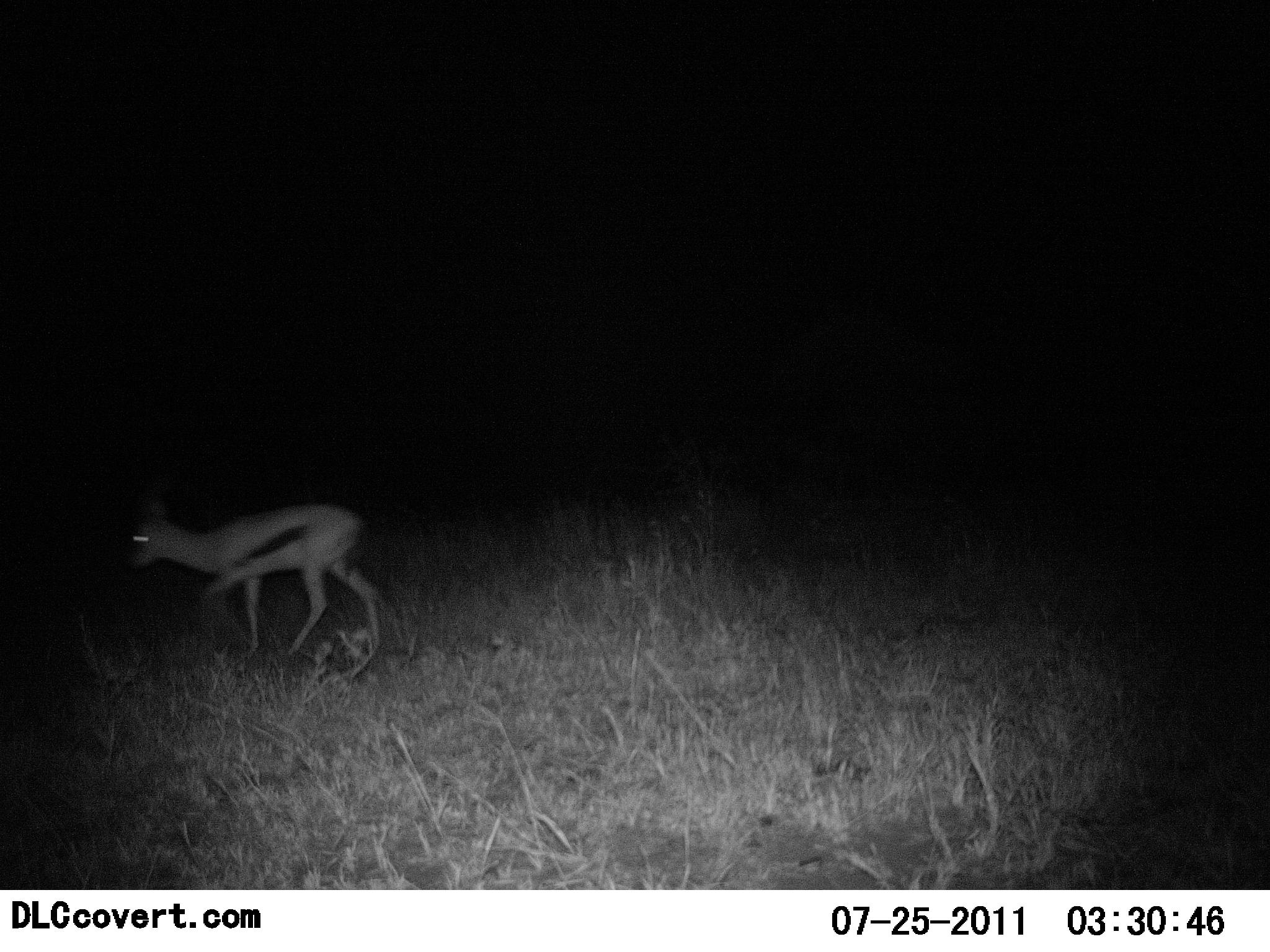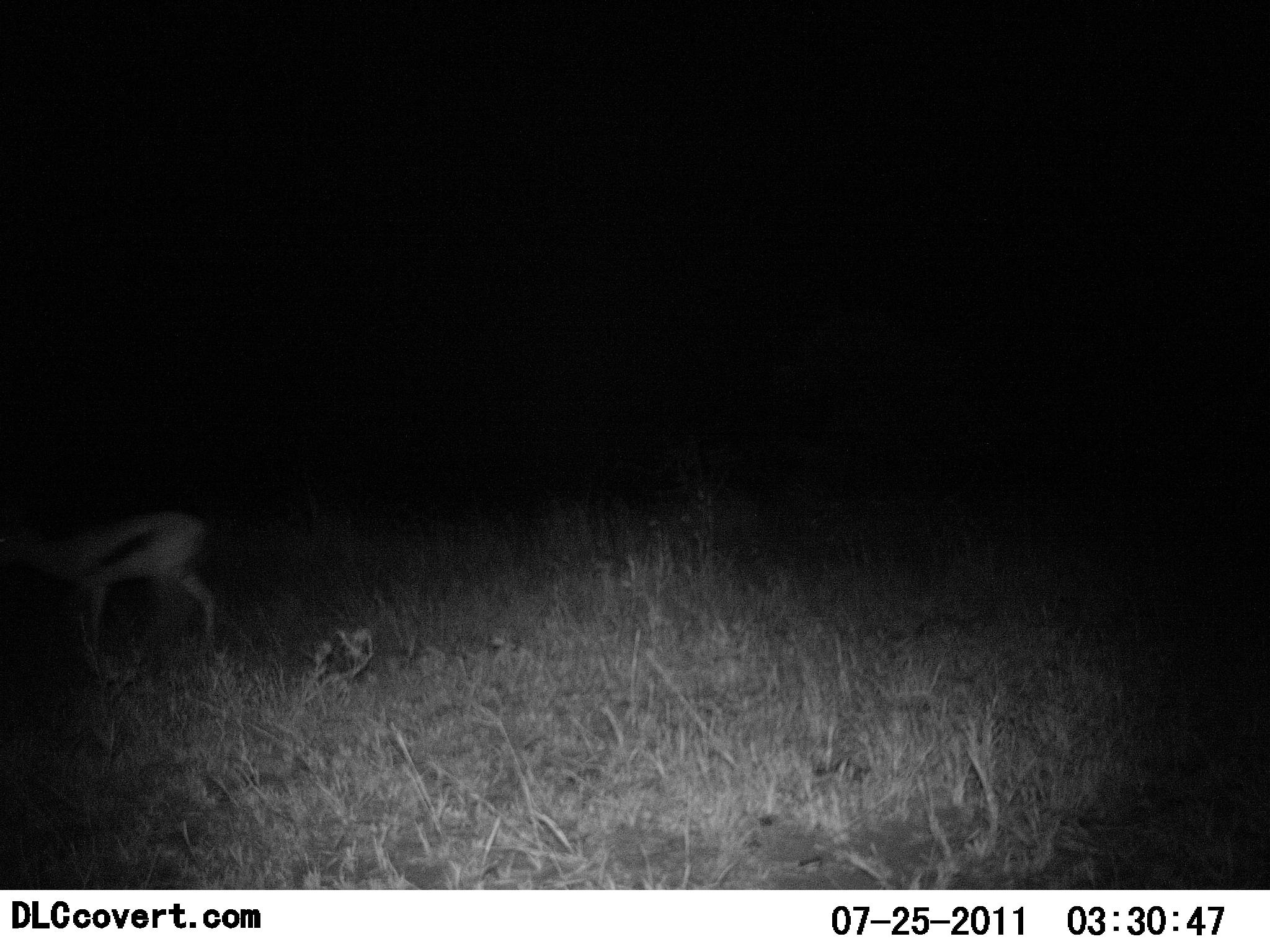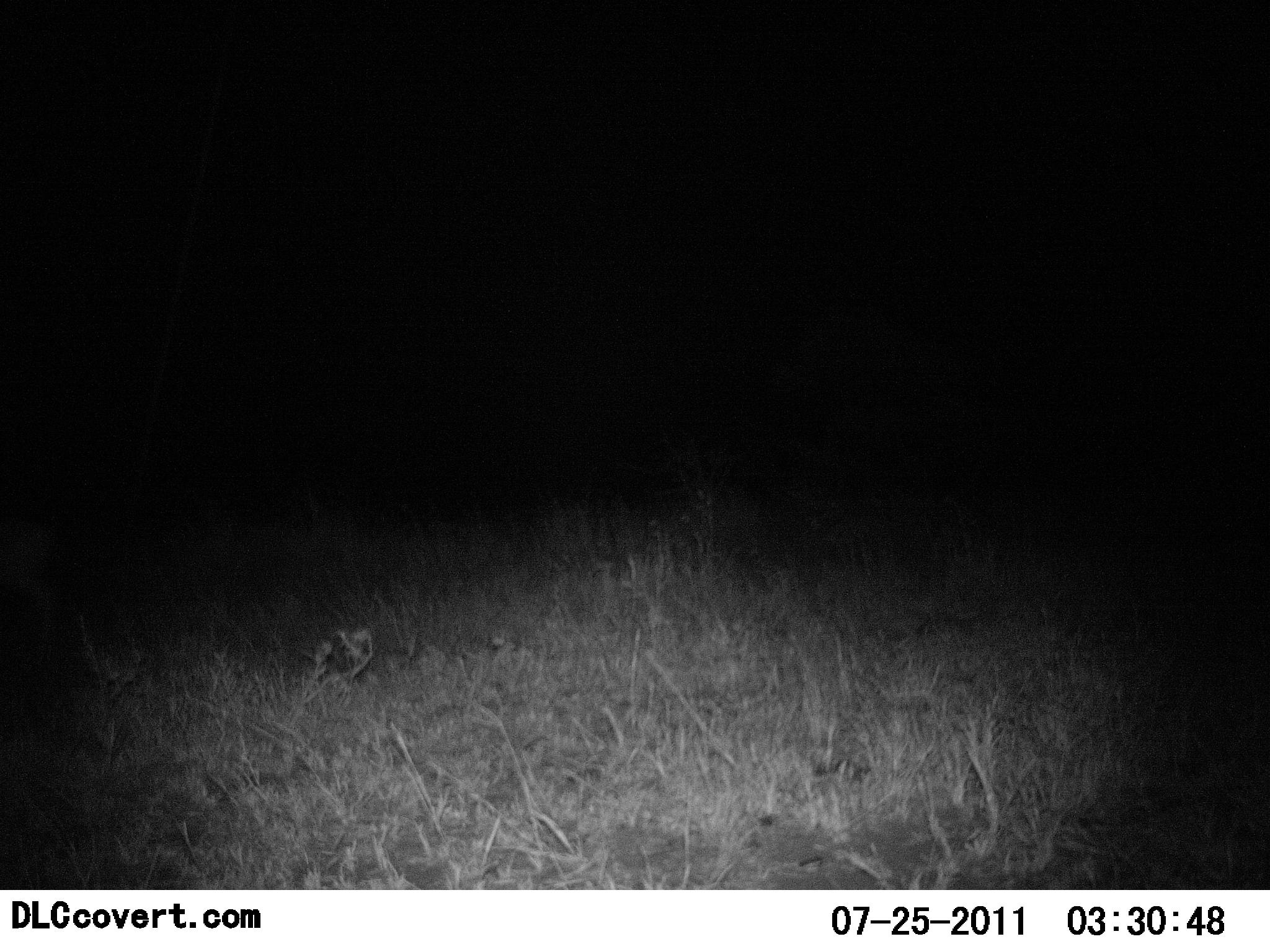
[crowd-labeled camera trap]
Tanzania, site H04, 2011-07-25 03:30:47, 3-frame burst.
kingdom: Animalia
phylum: Chordata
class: Mammalia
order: Artiodactyla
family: Bovidae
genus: Eudorcas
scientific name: Eudorcas thomsonii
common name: thomson's gazelle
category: gazellethomsons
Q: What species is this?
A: Gazellethomsons (thomson's gazelle) (Eudorcas thomsonii).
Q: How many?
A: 1.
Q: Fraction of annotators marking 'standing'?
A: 0%.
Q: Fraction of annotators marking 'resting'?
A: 0%.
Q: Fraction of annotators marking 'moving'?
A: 100%.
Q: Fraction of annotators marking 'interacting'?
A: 0%.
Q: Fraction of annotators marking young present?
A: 0%.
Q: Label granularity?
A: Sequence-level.